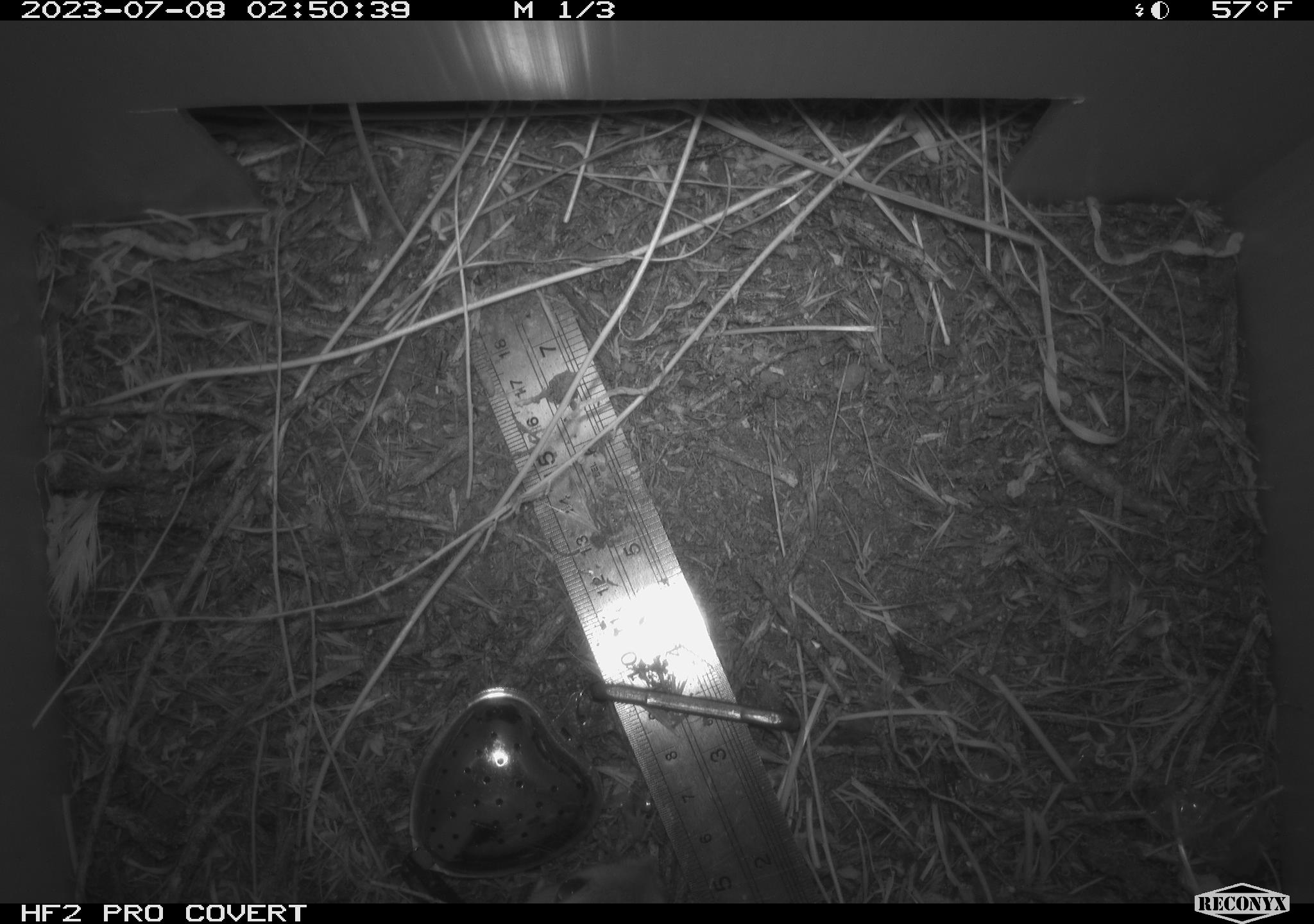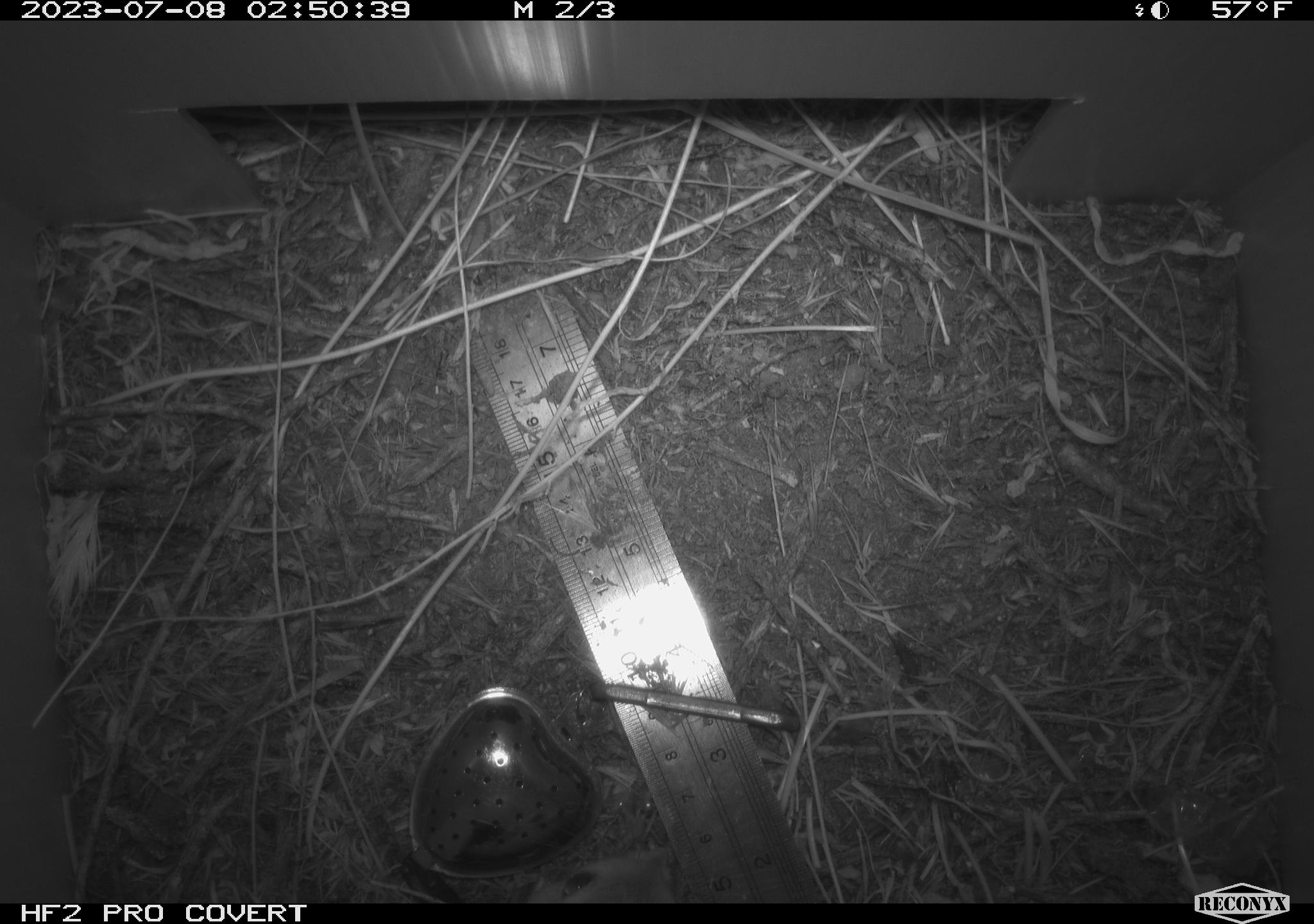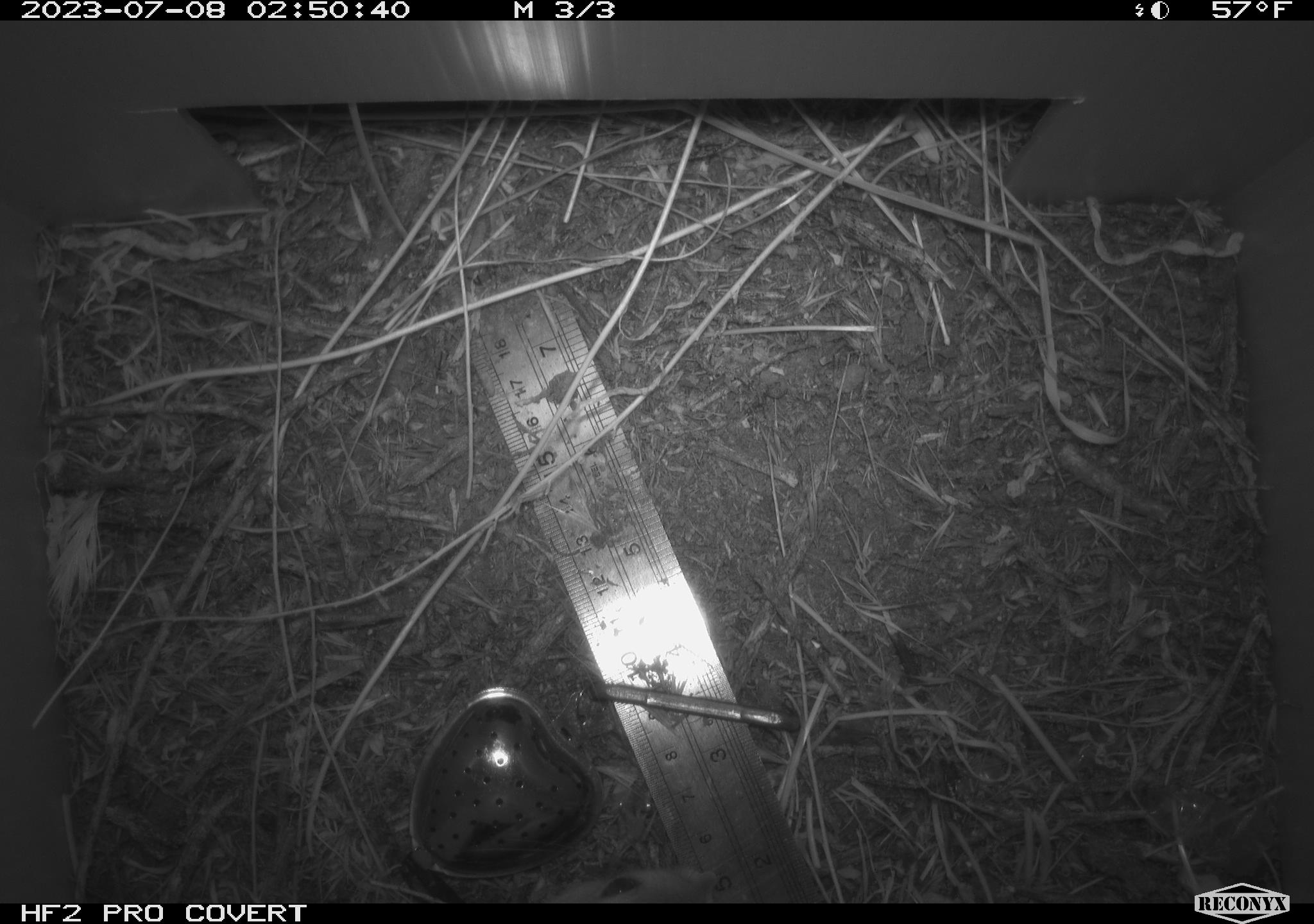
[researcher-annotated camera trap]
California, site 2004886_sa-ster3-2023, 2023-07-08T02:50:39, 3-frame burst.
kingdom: Animalia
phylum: Chordata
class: Mammalia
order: Rodentia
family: Heteromyidae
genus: Dipodomys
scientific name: Dipodomys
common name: kangaroo rats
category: dipodomys species